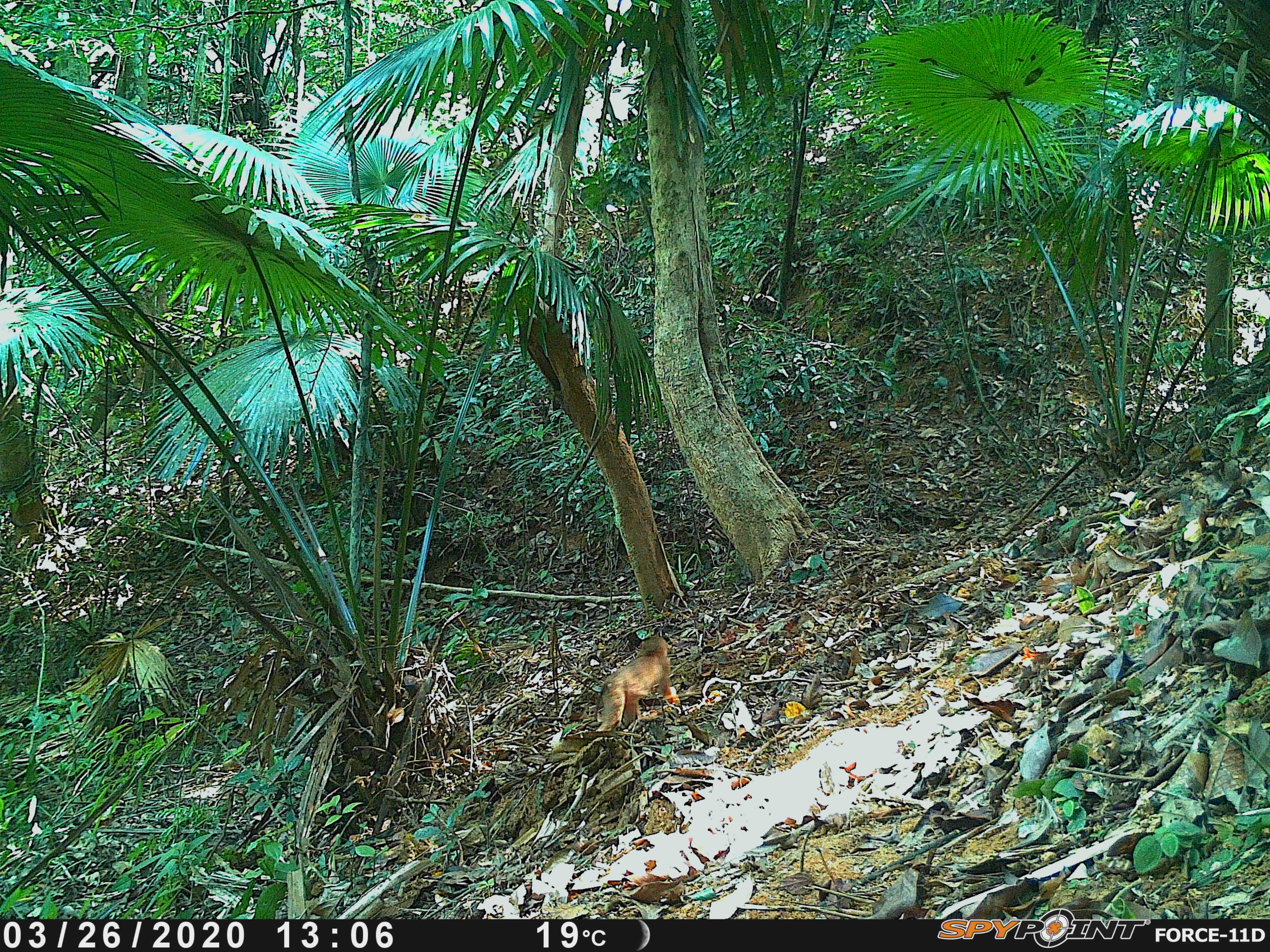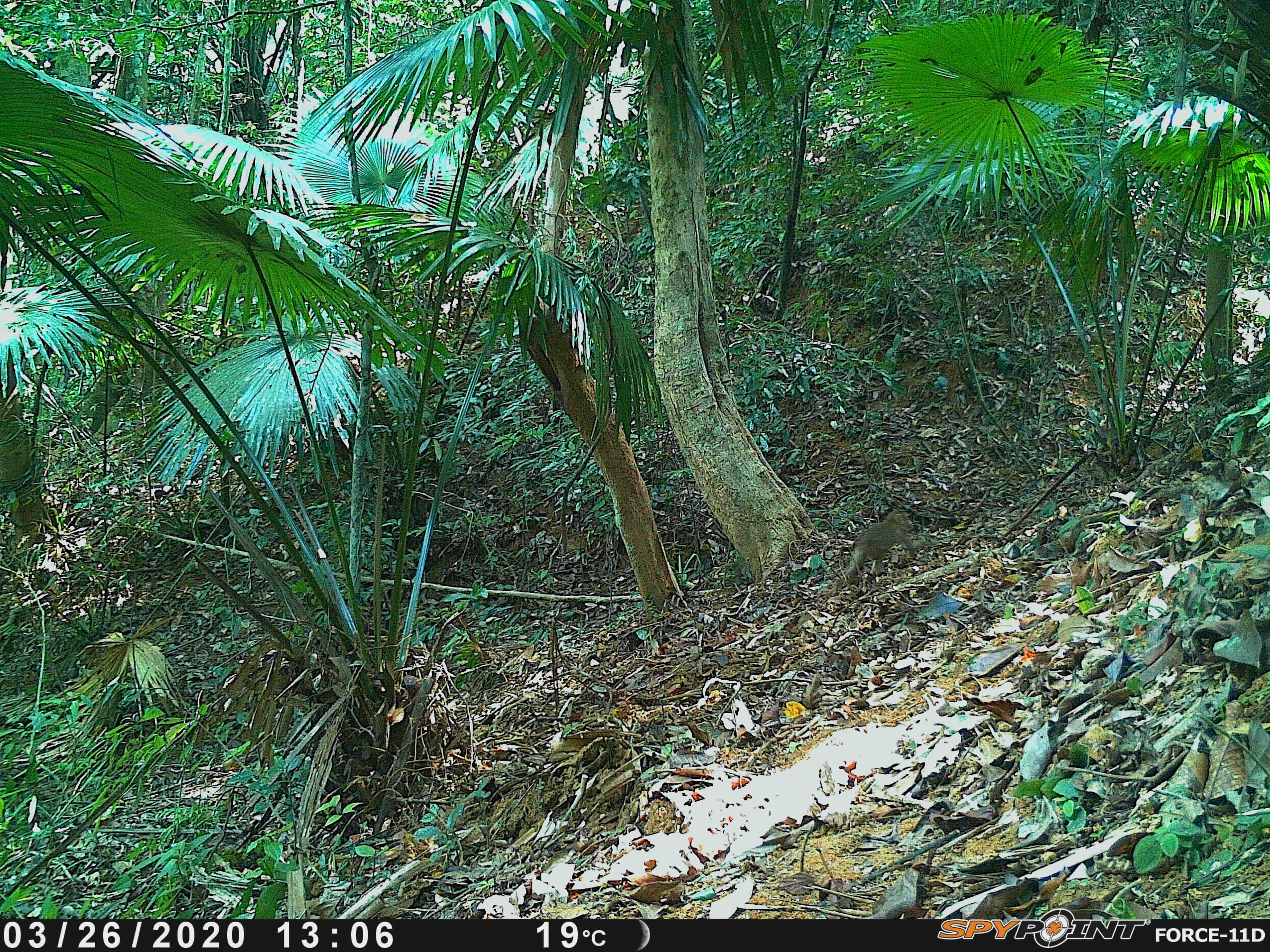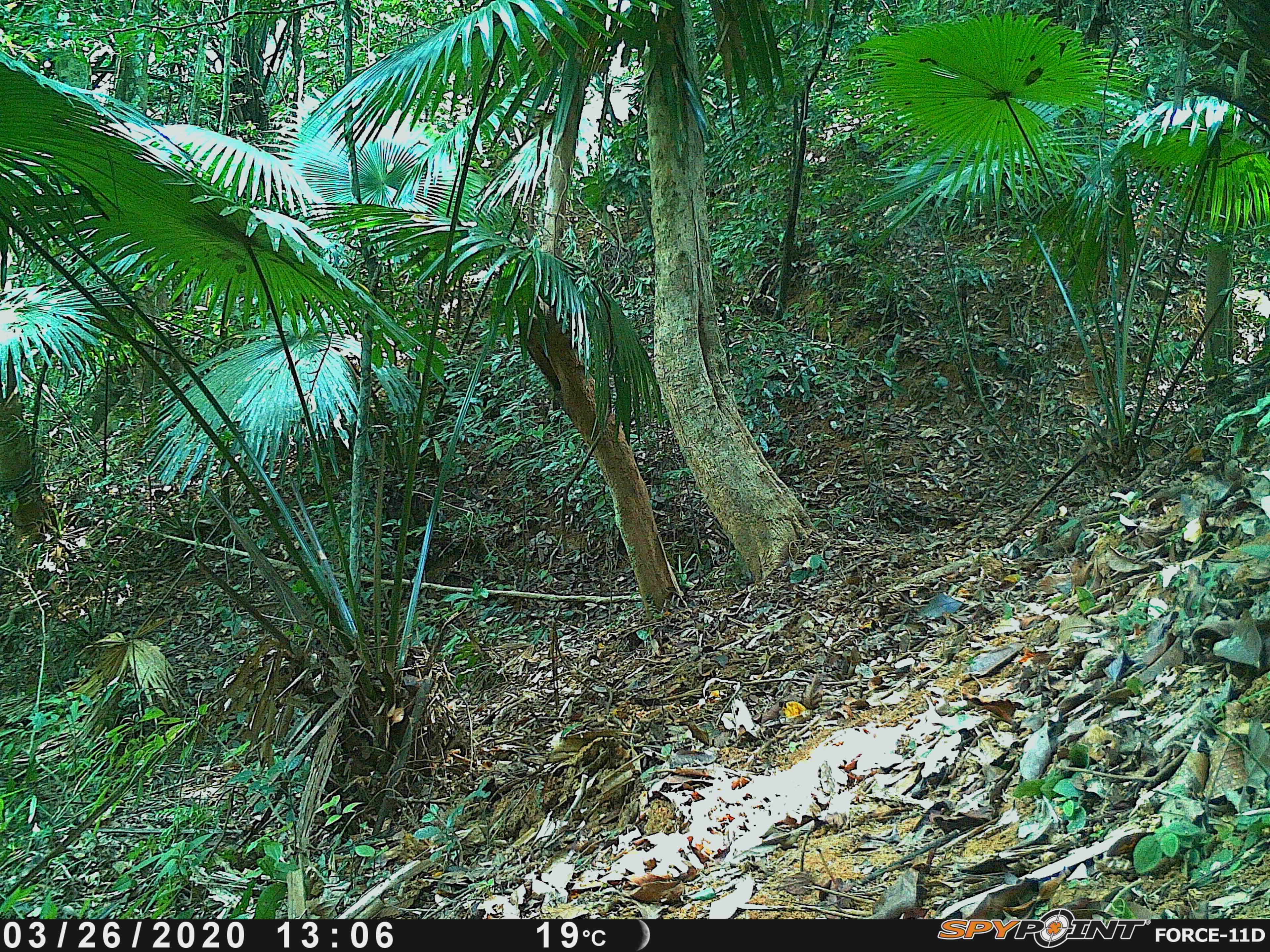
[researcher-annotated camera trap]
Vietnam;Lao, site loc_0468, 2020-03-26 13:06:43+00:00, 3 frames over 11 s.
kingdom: Animalia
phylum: Chordata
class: Mammalia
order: Primates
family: Cercopithecidae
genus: Macaca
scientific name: Macaca nemestrina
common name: pig-tailed macaque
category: pig tailed macaque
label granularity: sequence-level